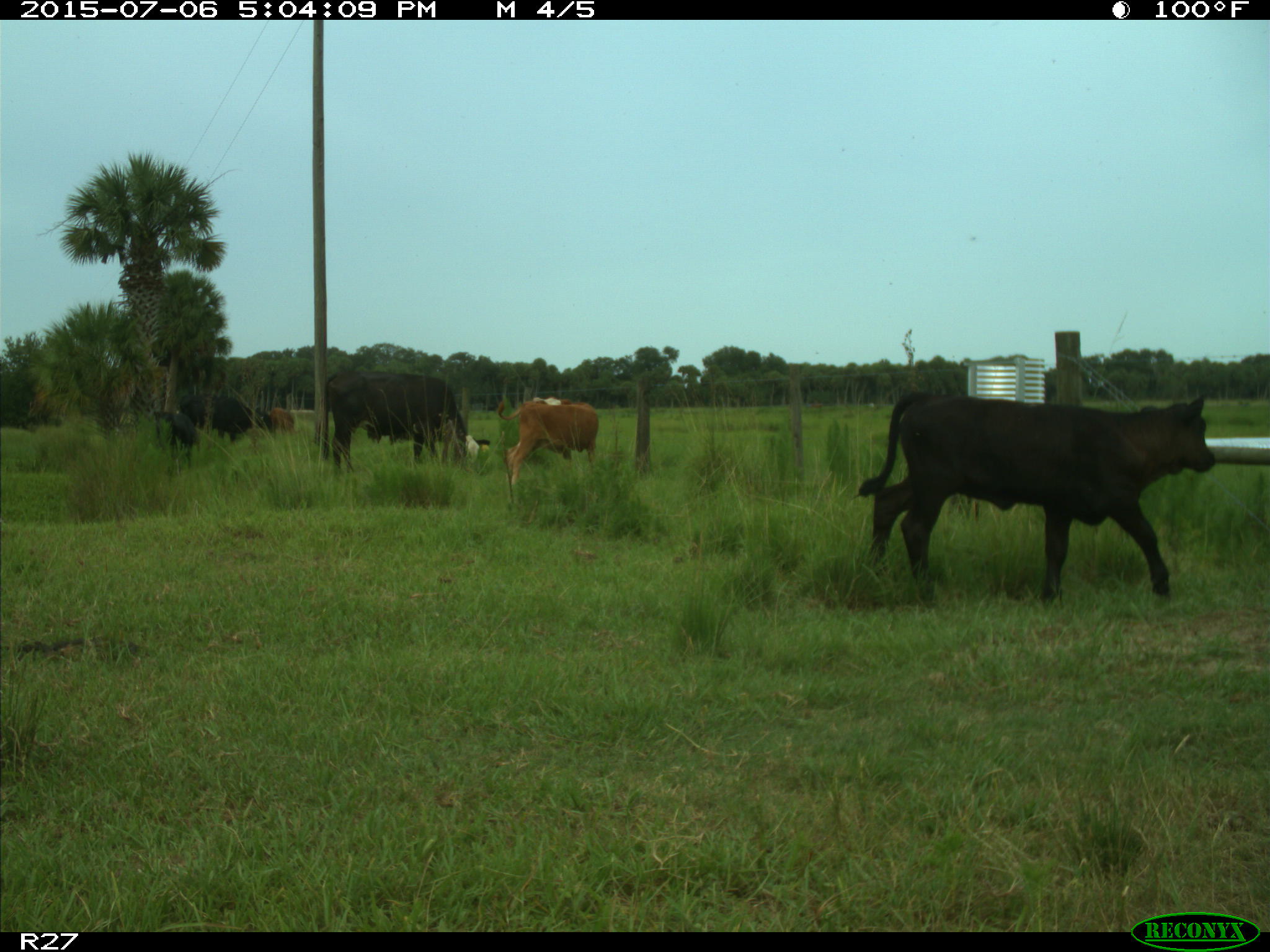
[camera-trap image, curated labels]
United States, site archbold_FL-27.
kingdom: Animalia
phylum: Chordata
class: Mammalia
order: Artiodactyla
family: Bovidae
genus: Bos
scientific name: Bos taurus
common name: domestic cow